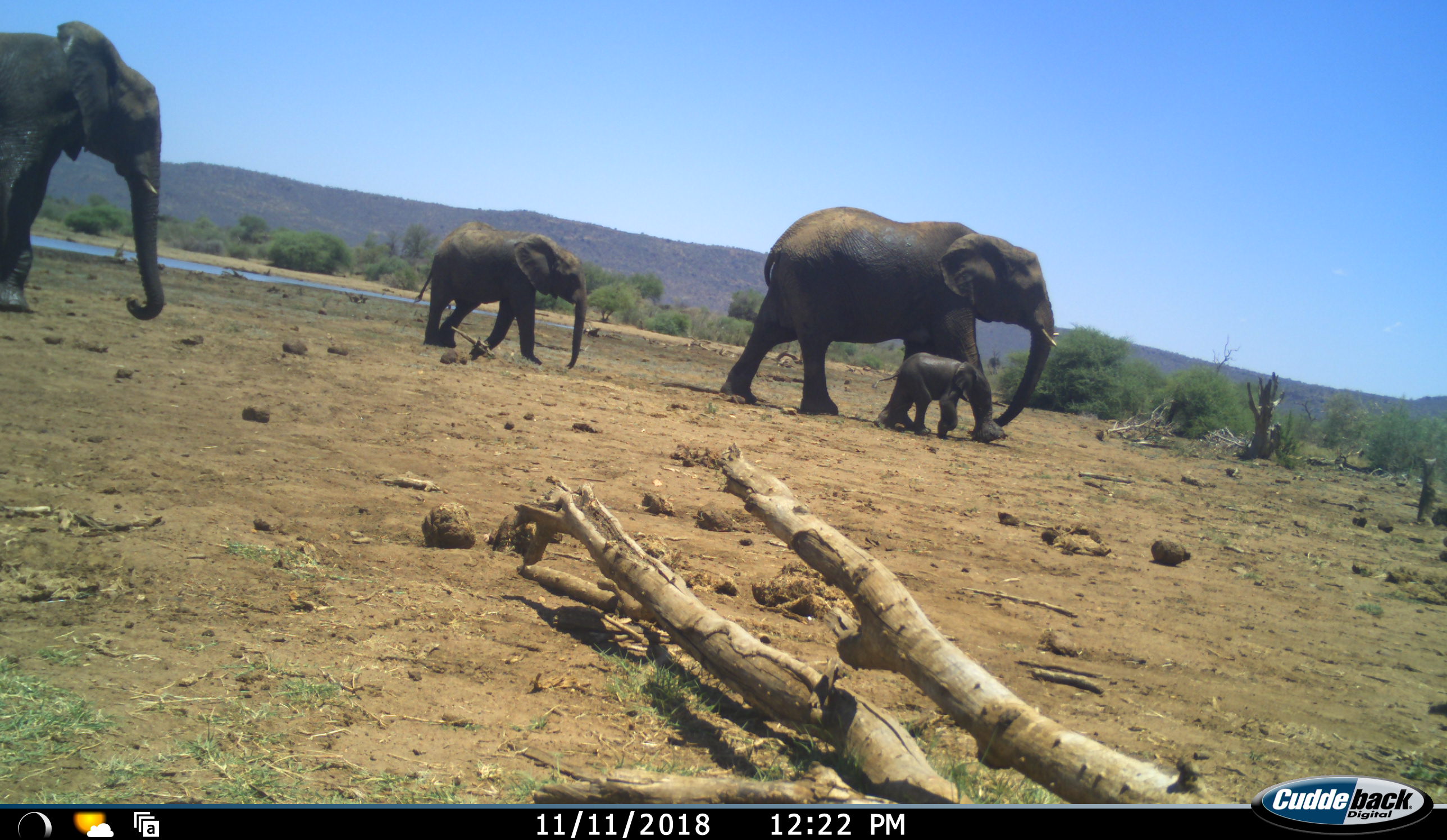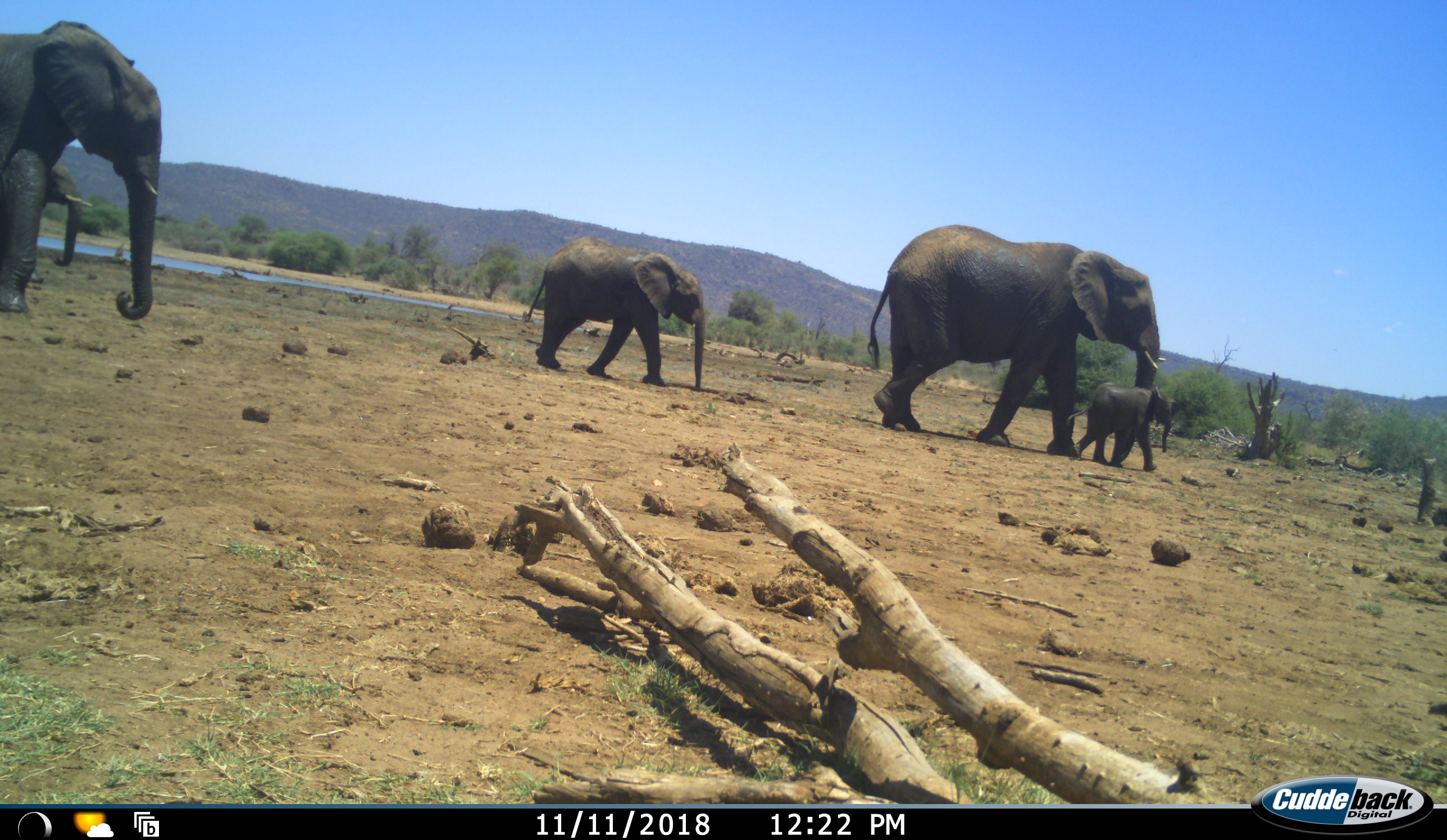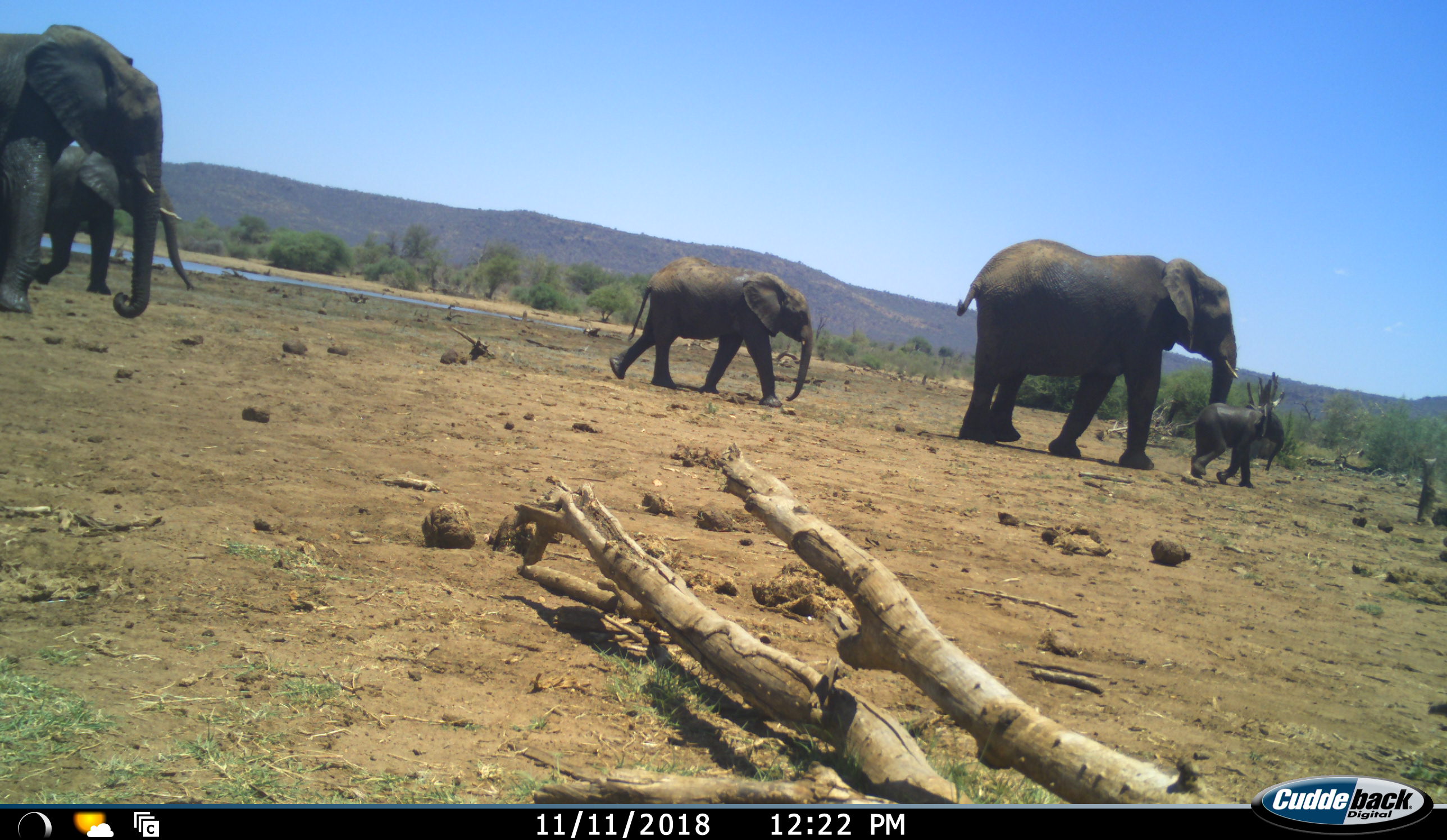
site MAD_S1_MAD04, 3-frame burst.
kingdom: Animalia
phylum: Chordata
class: Mammalia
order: Proboscidea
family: Elephantidae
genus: Loxodonta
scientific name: Loxodonta africana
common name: african bush elephant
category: elephant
Elephant (african bush elephant) (Loxodonta africana), count 5. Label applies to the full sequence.